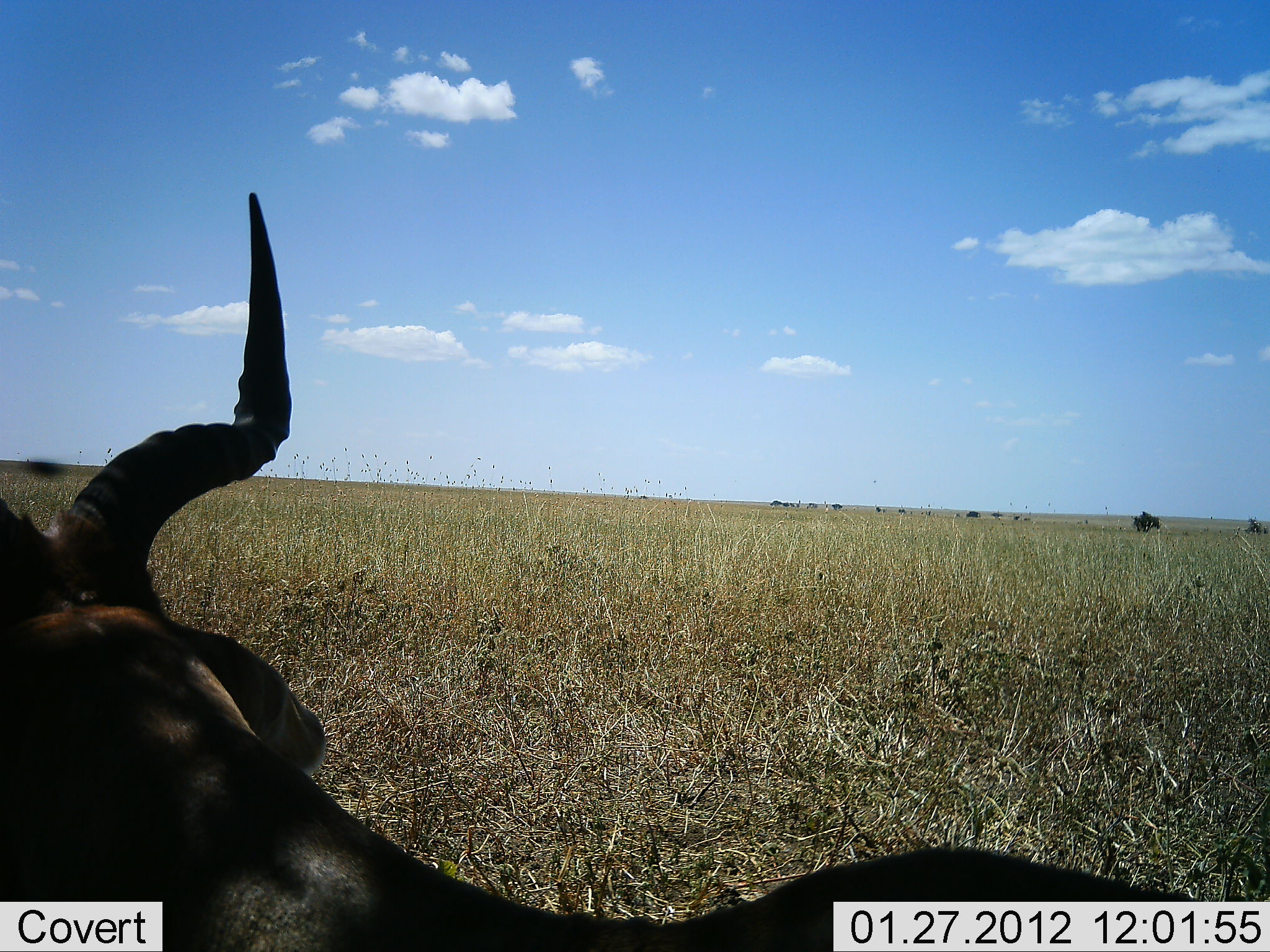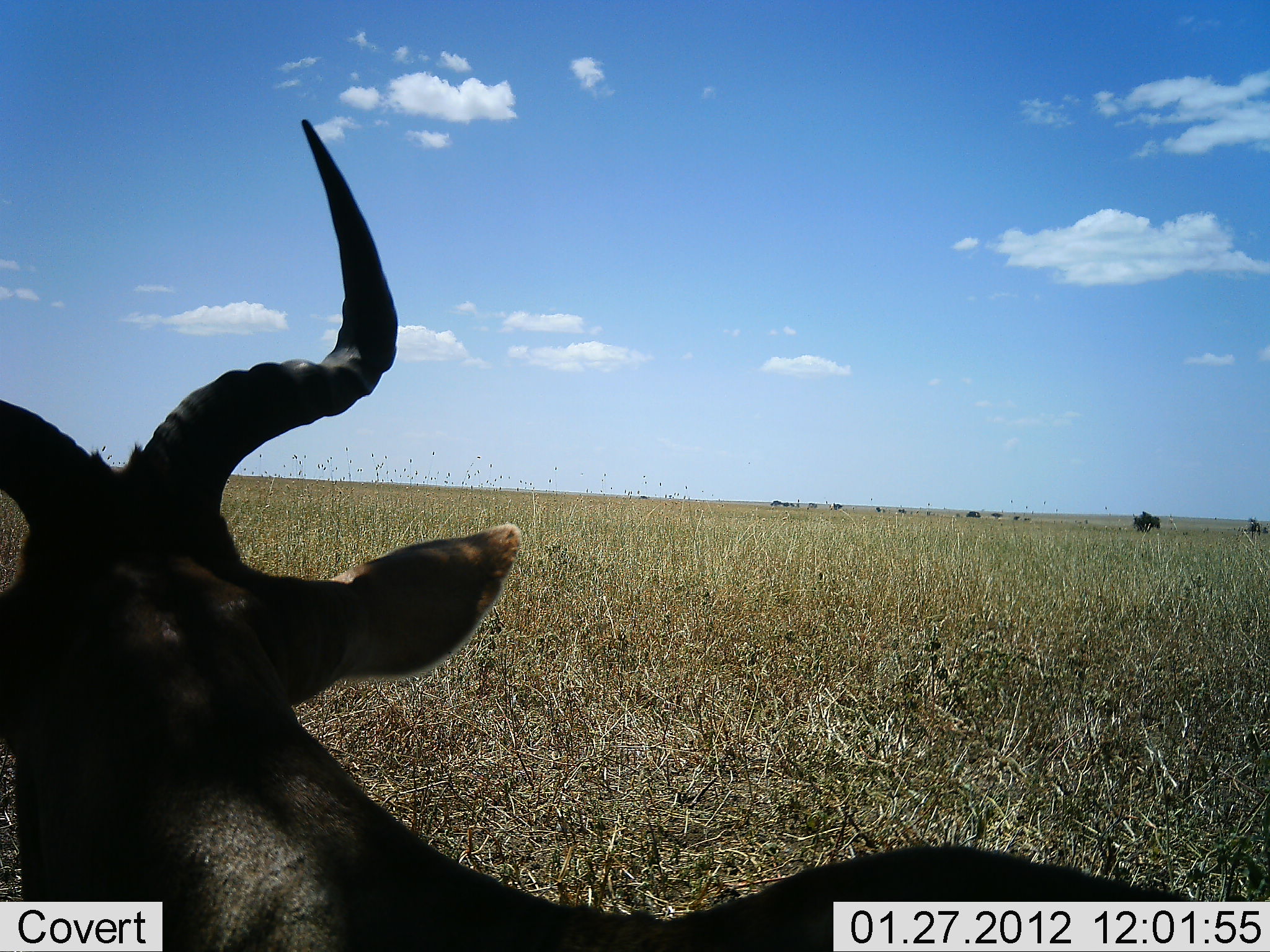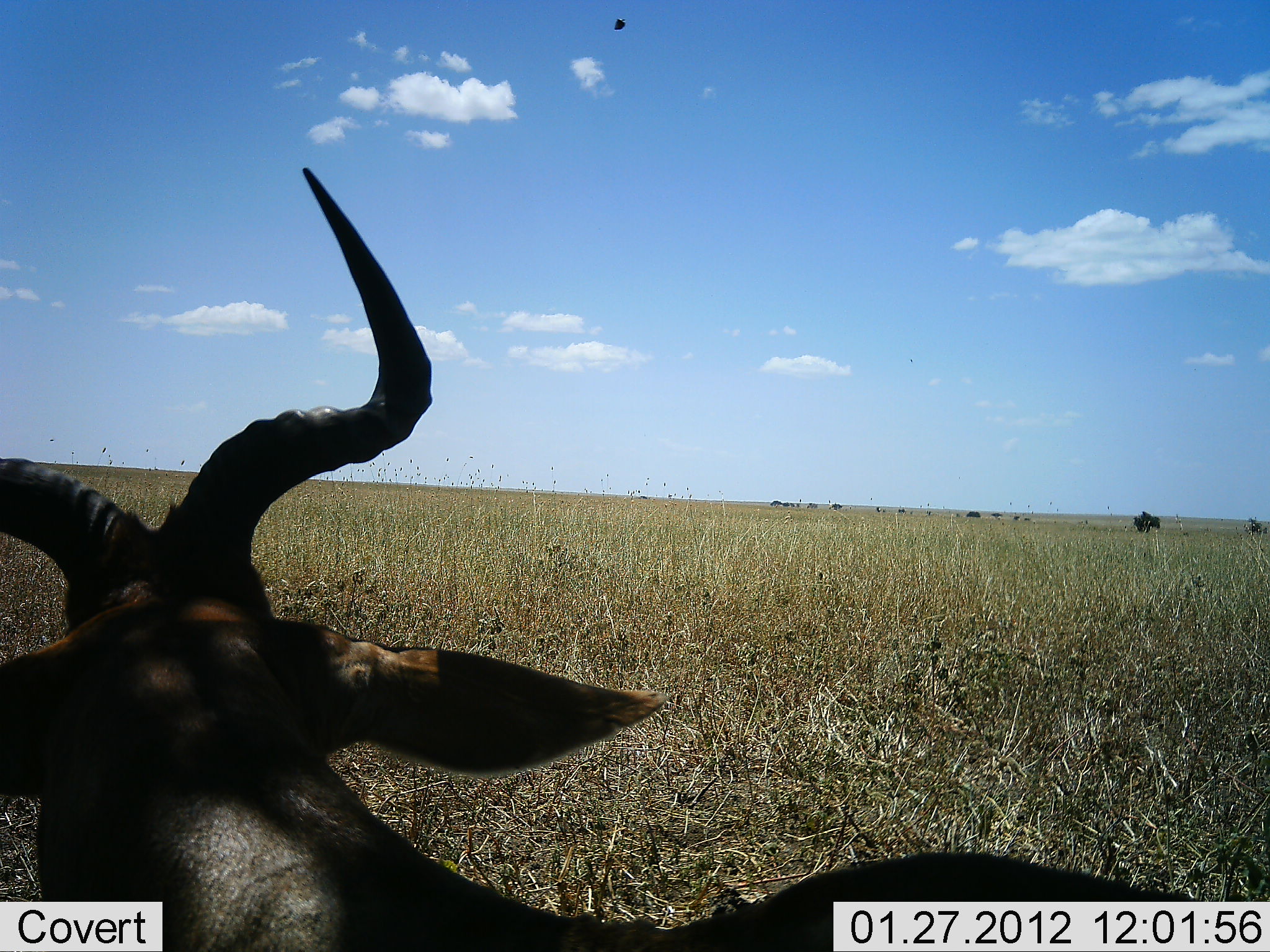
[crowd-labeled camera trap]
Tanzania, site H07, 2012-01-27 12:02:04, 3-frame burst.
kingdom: Animalia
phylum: Chordata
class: Mammalia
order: Artiodactyla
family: Bovidae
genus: Alcelaphus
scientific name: Alcelaphus buselaphus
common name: hartebeest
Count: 1.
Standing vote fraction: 20%.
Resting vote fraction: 76%.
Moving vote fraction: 0%.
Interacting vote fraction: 0%.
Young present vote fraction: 0%.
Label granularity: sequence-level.